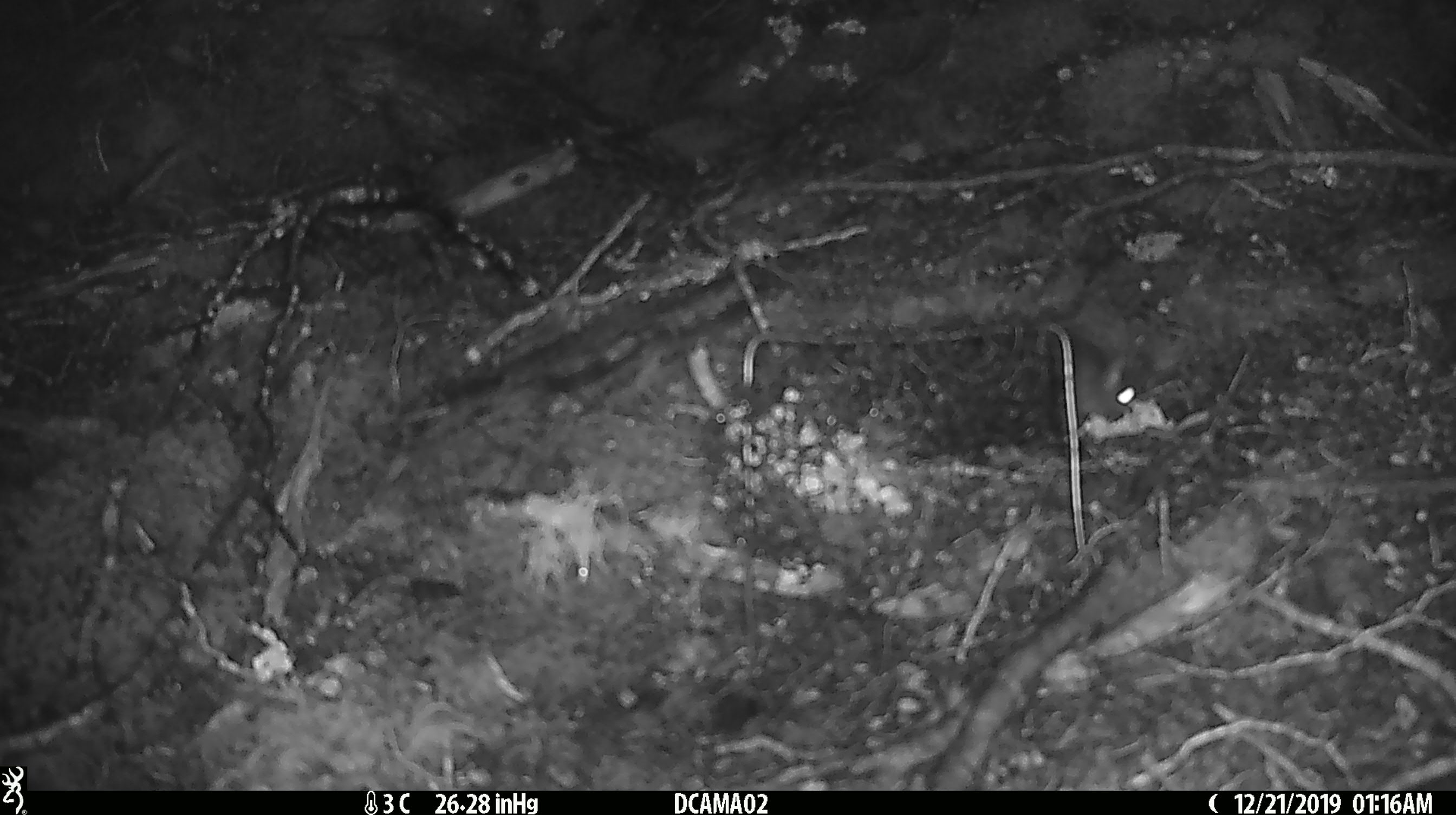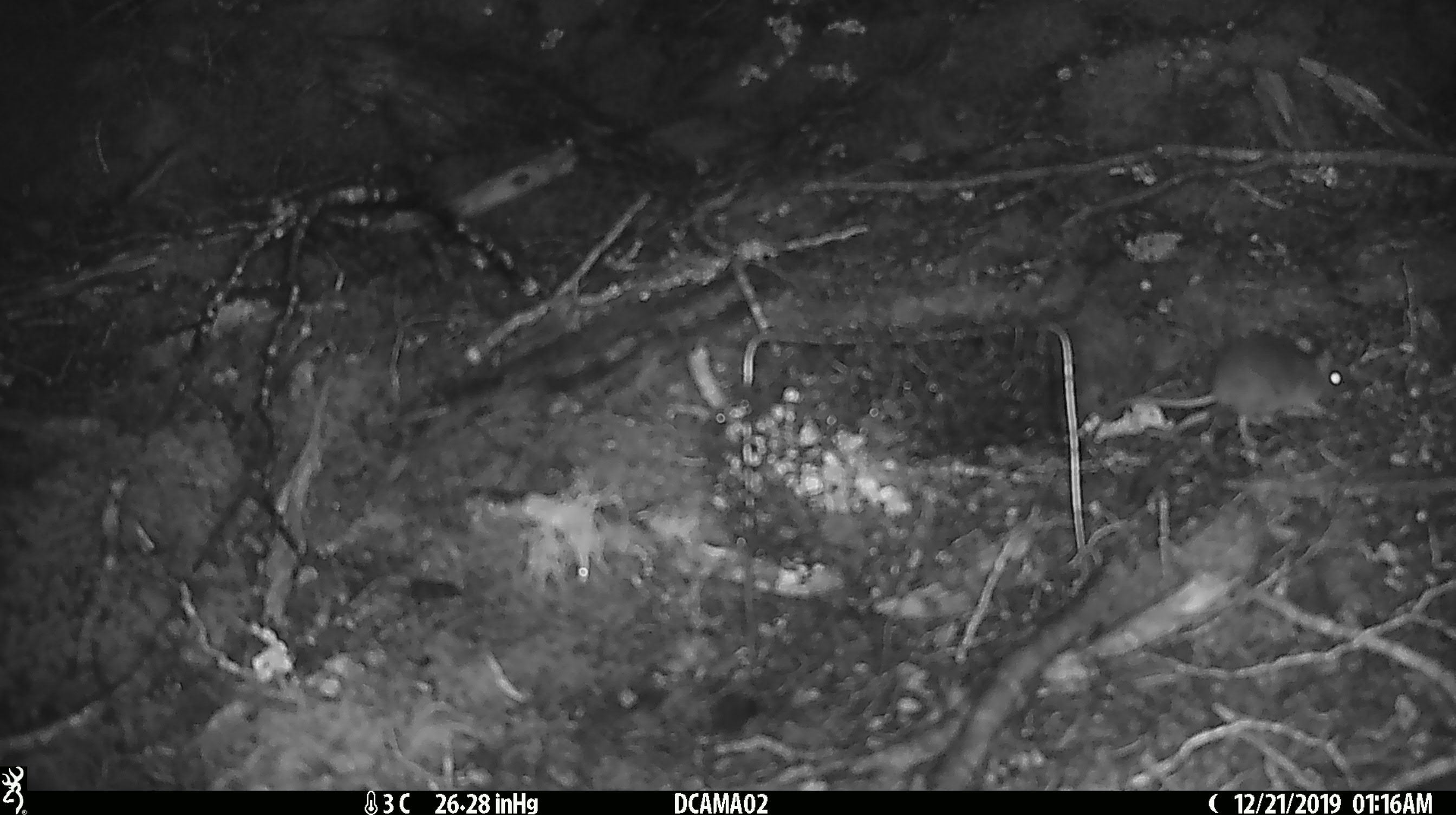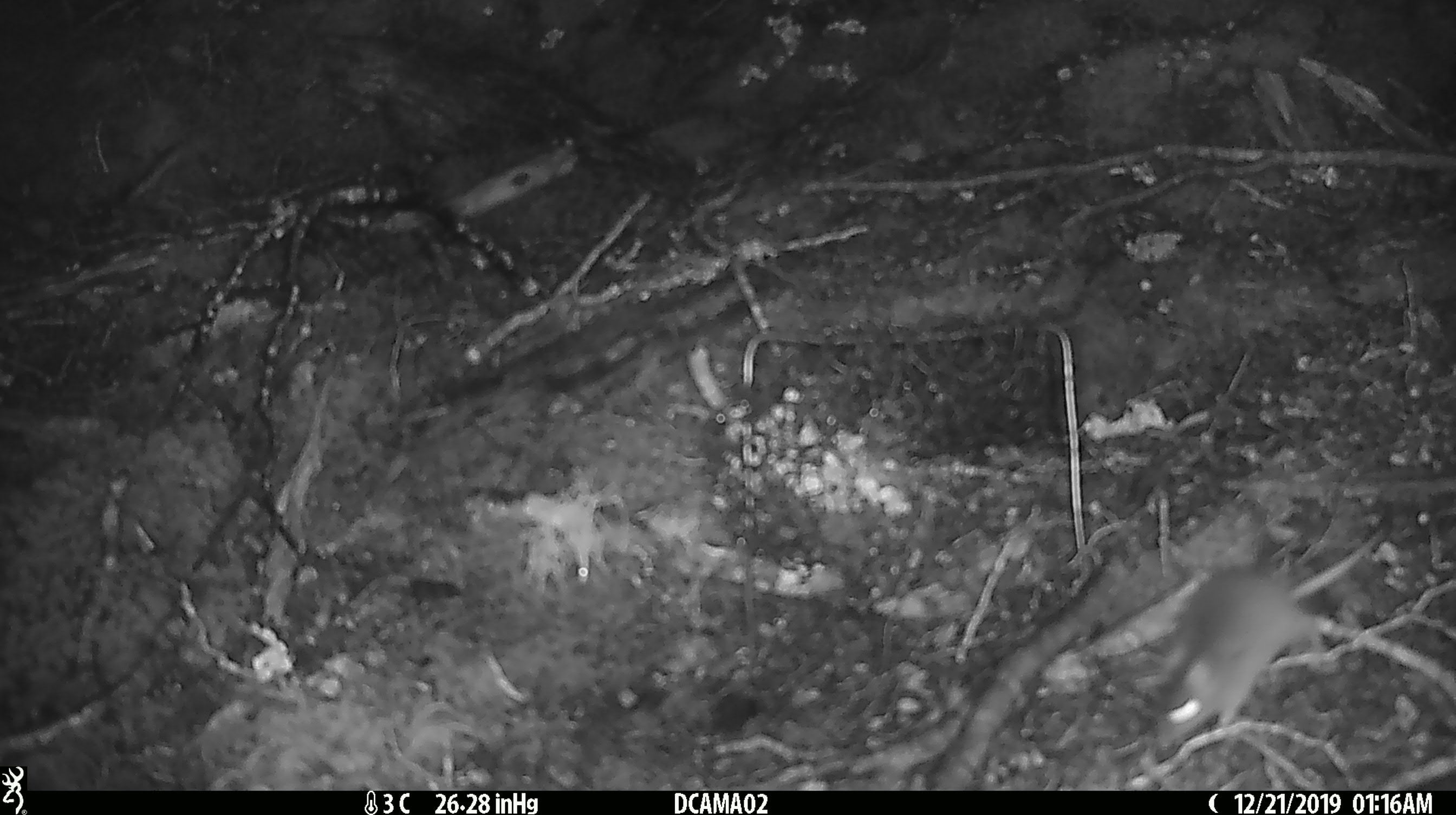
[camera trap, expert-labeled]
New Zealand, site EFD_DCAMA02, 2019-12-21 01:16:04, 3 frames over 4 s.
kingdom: Animalia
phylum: Chordata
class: Mammalia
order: Rodentia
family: Muridae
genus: Mus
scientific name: Mus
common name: mouse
Mouse (Mus).